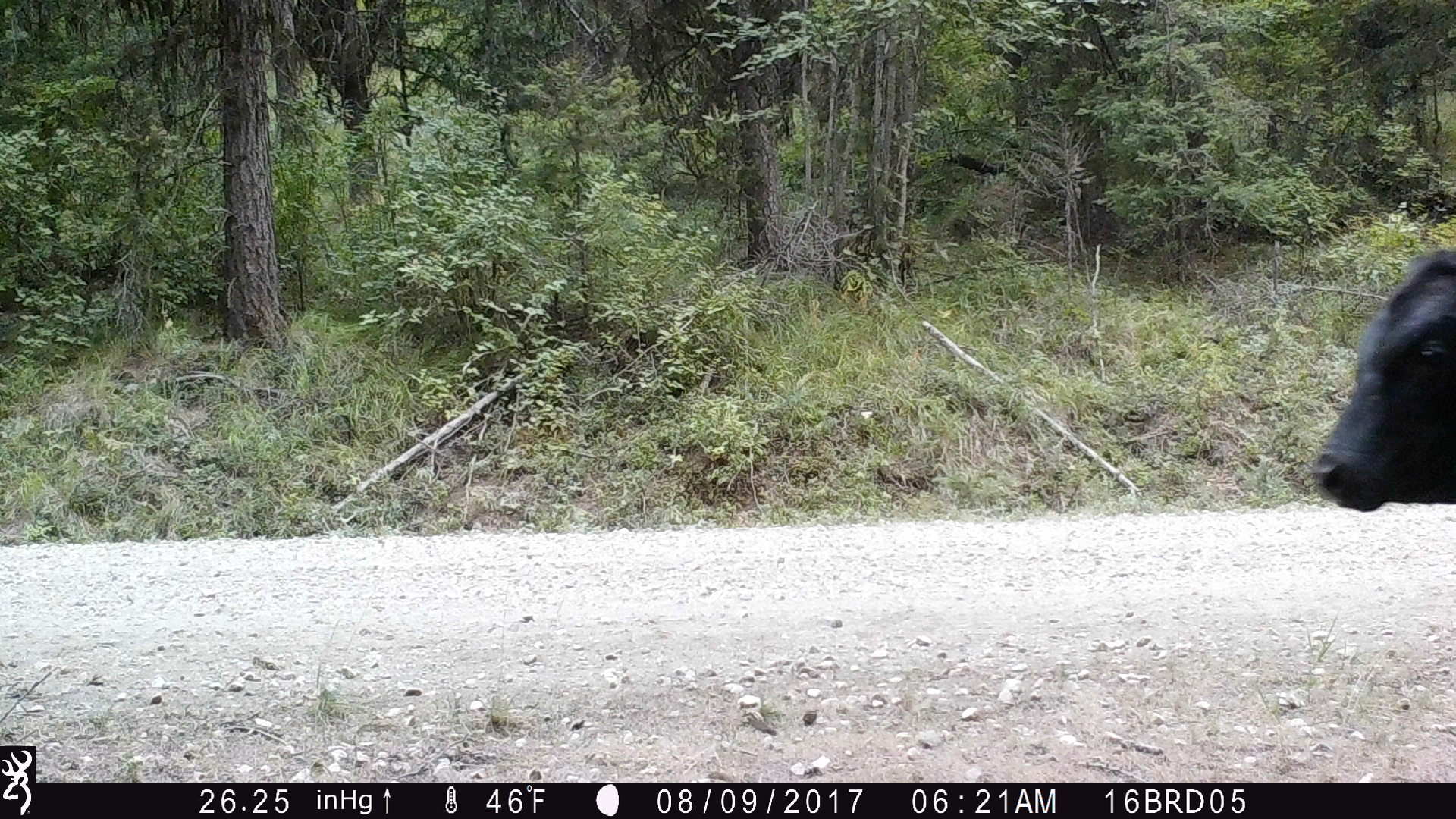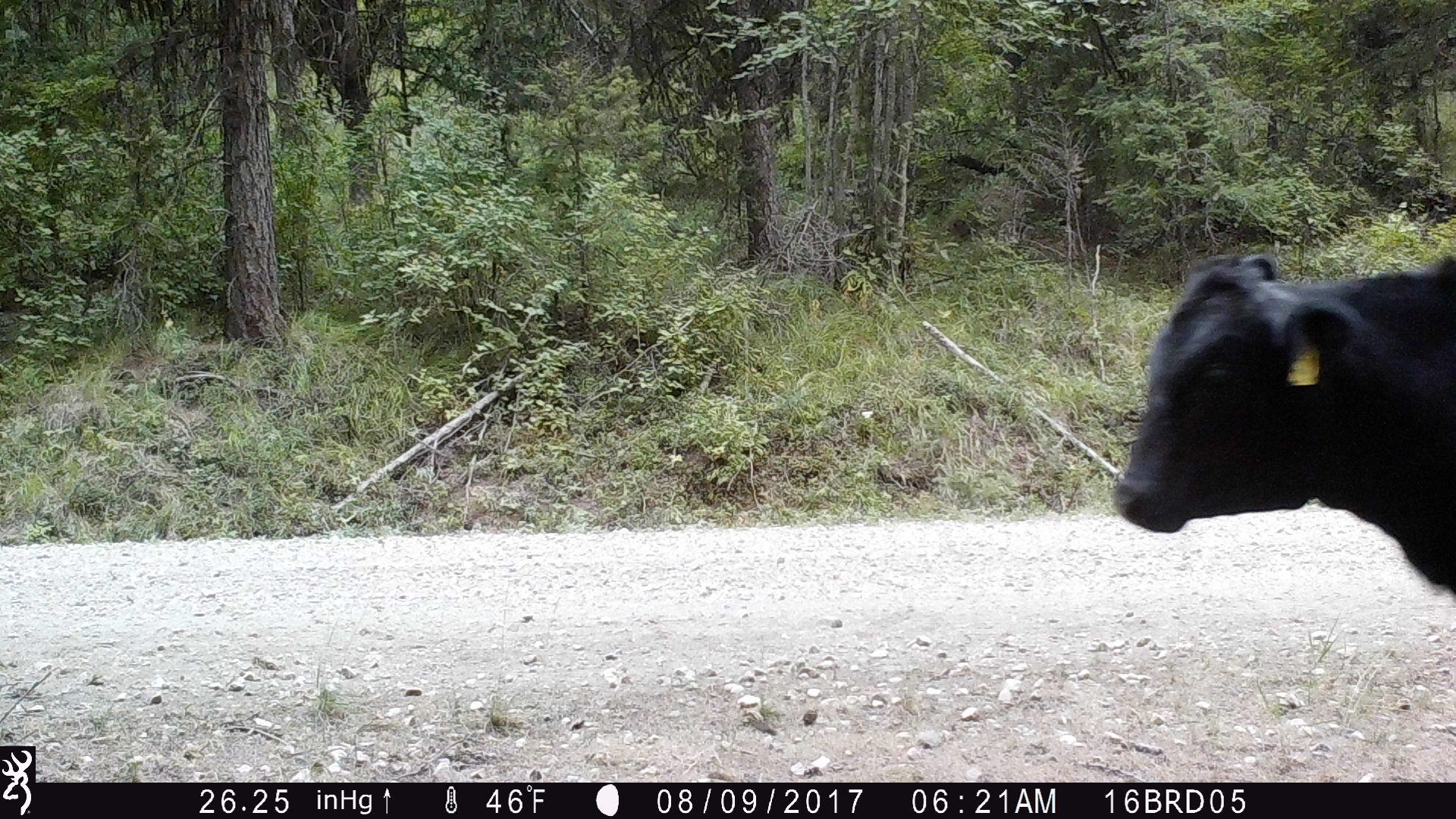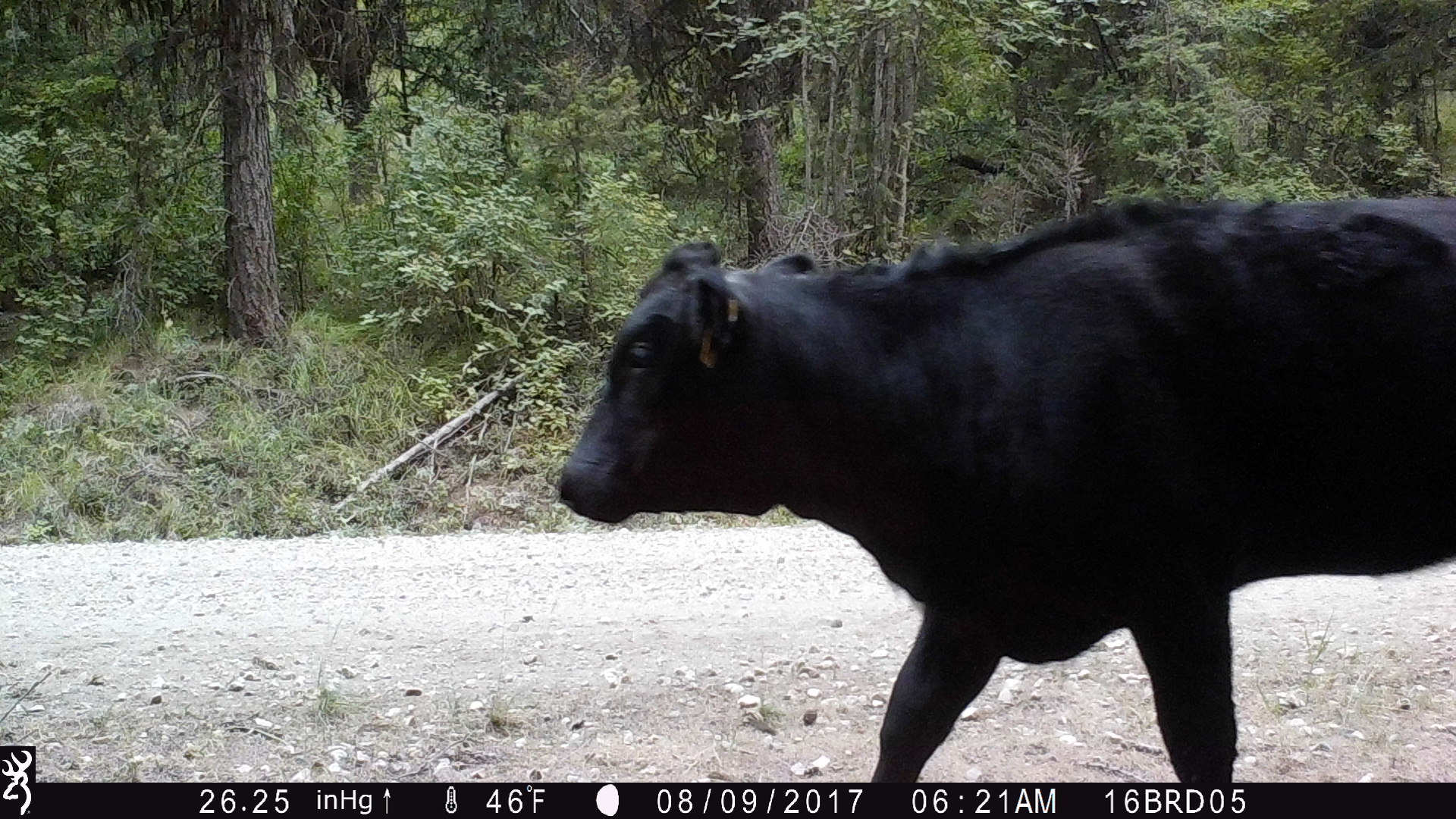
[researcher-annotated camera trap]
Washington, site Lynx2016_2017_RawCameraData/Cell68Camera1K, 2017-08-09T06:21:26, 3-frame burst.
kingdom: Animalia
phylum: Chordata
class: Mammalia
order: Artiodactyla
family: Bovidae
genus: Bos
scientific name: Bos taurus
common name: domestic cattle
Domestic cattle (Bos taurus). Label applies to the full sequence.